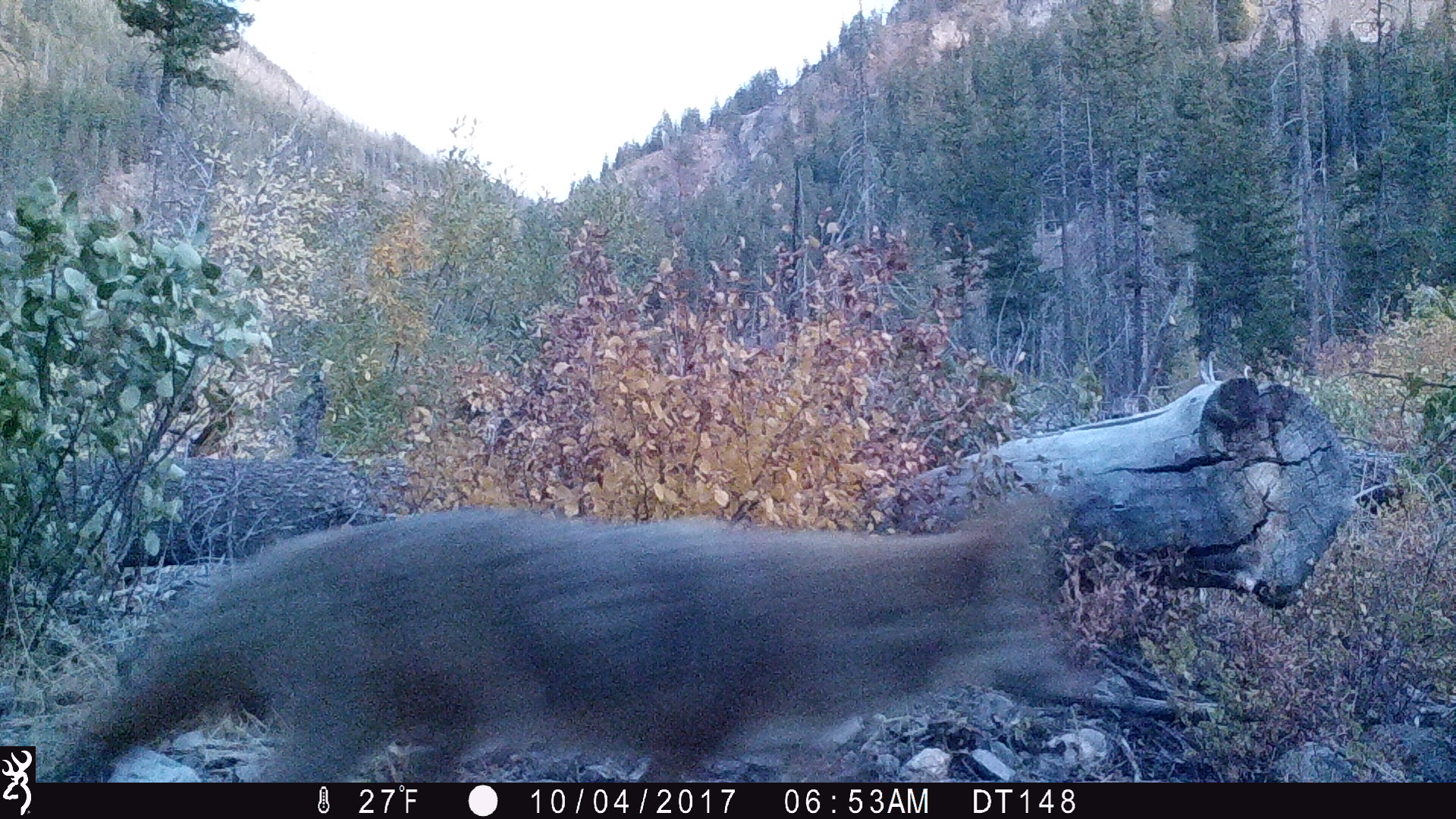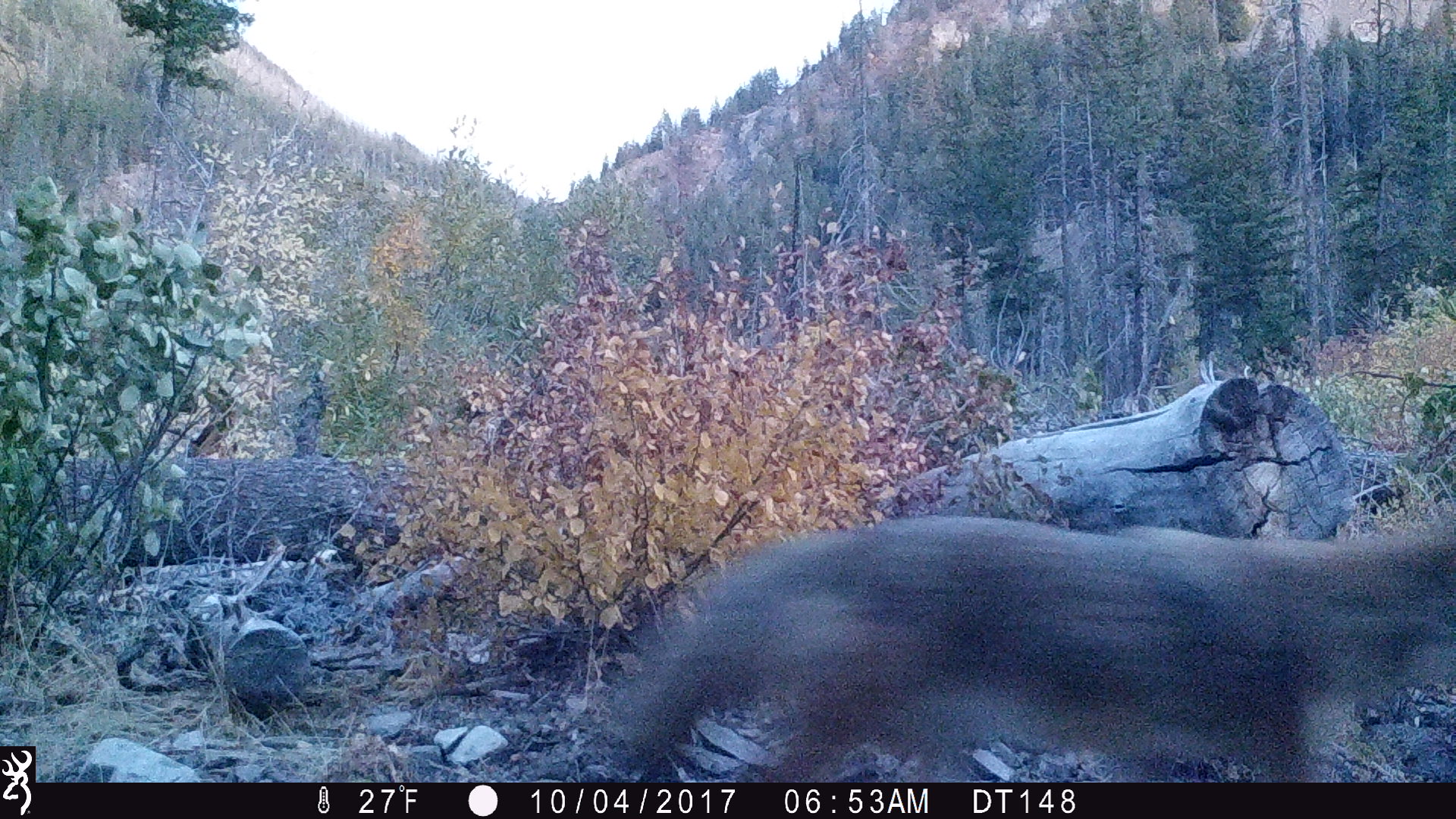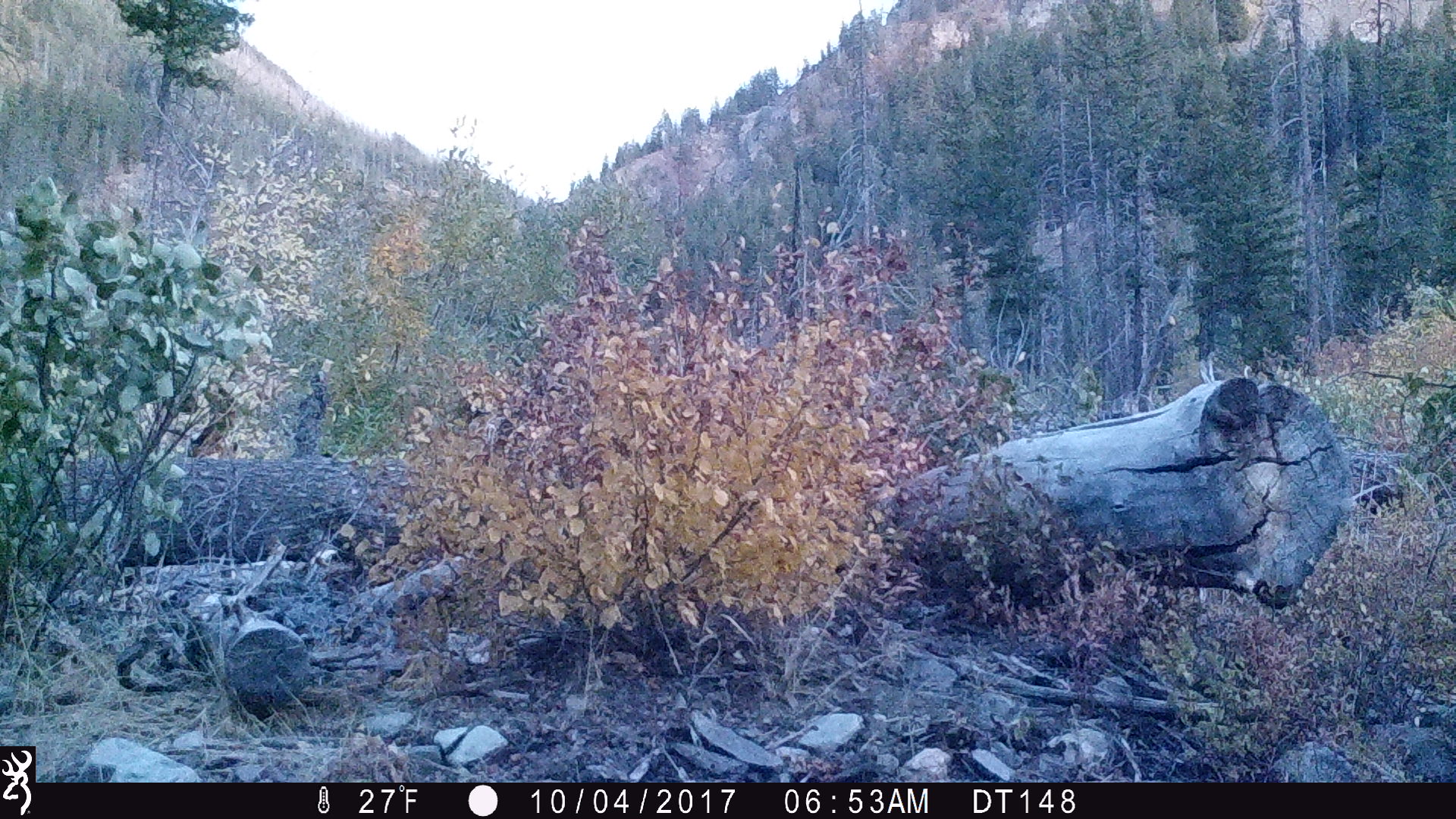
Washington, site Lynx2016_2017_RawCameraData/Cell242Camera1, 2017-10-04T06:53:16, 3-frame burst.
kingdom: Animalia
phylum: Chordata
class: Mammalia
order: Carnivora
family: Canidae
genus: Canis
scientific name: Canis latrans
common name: coyote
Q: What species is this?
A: Canis latrans (coyote).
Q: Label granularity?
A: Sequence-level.